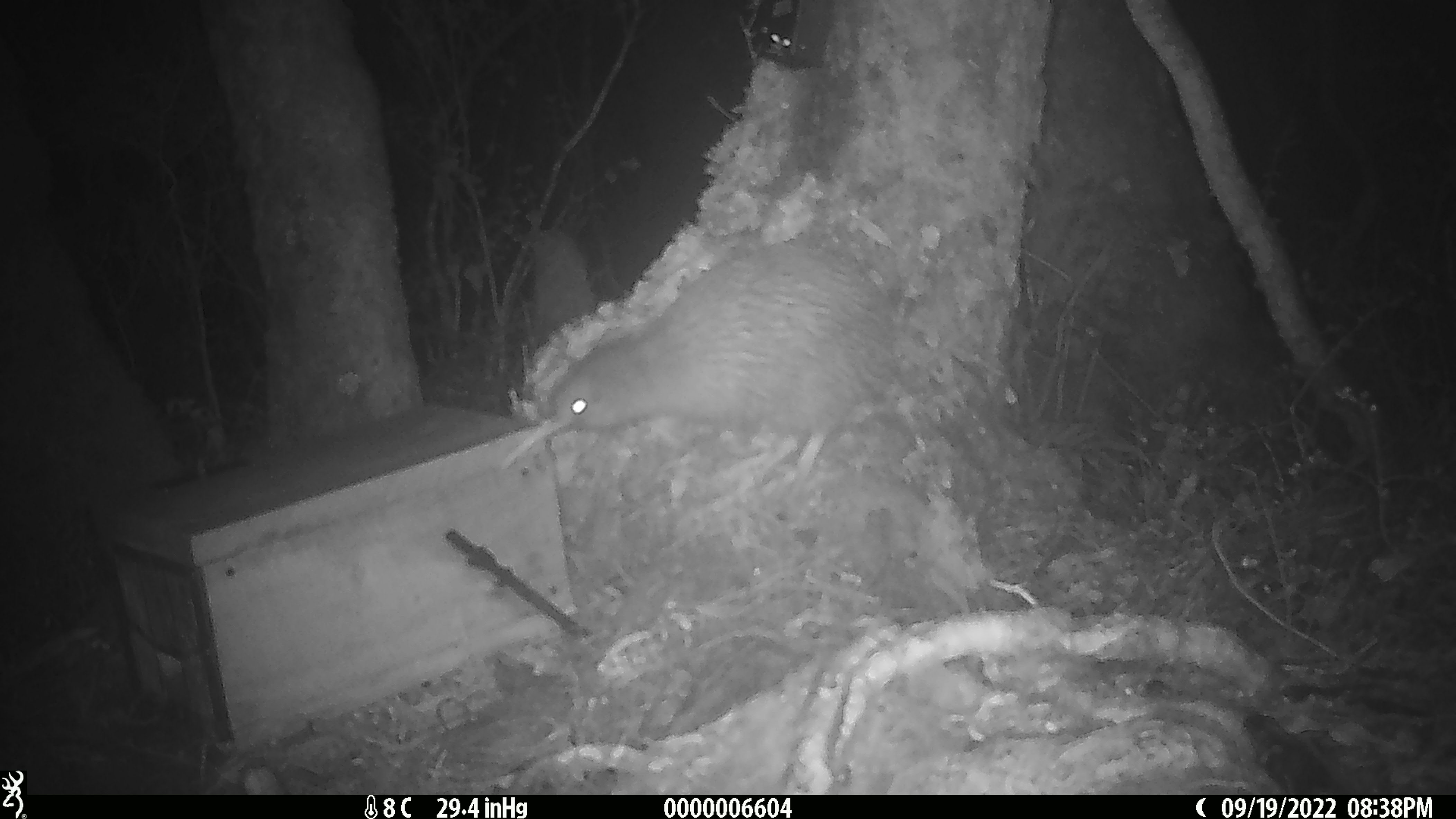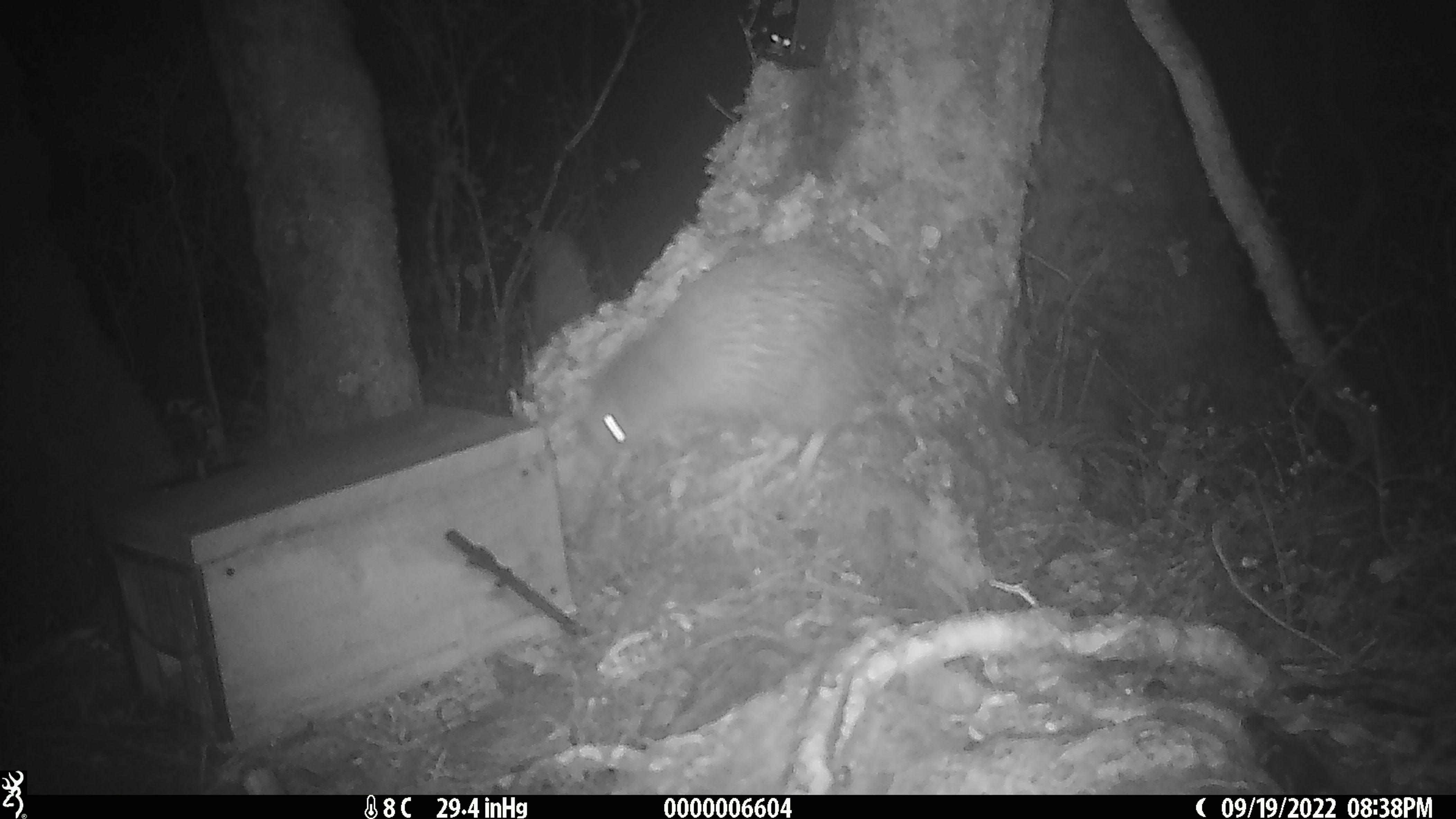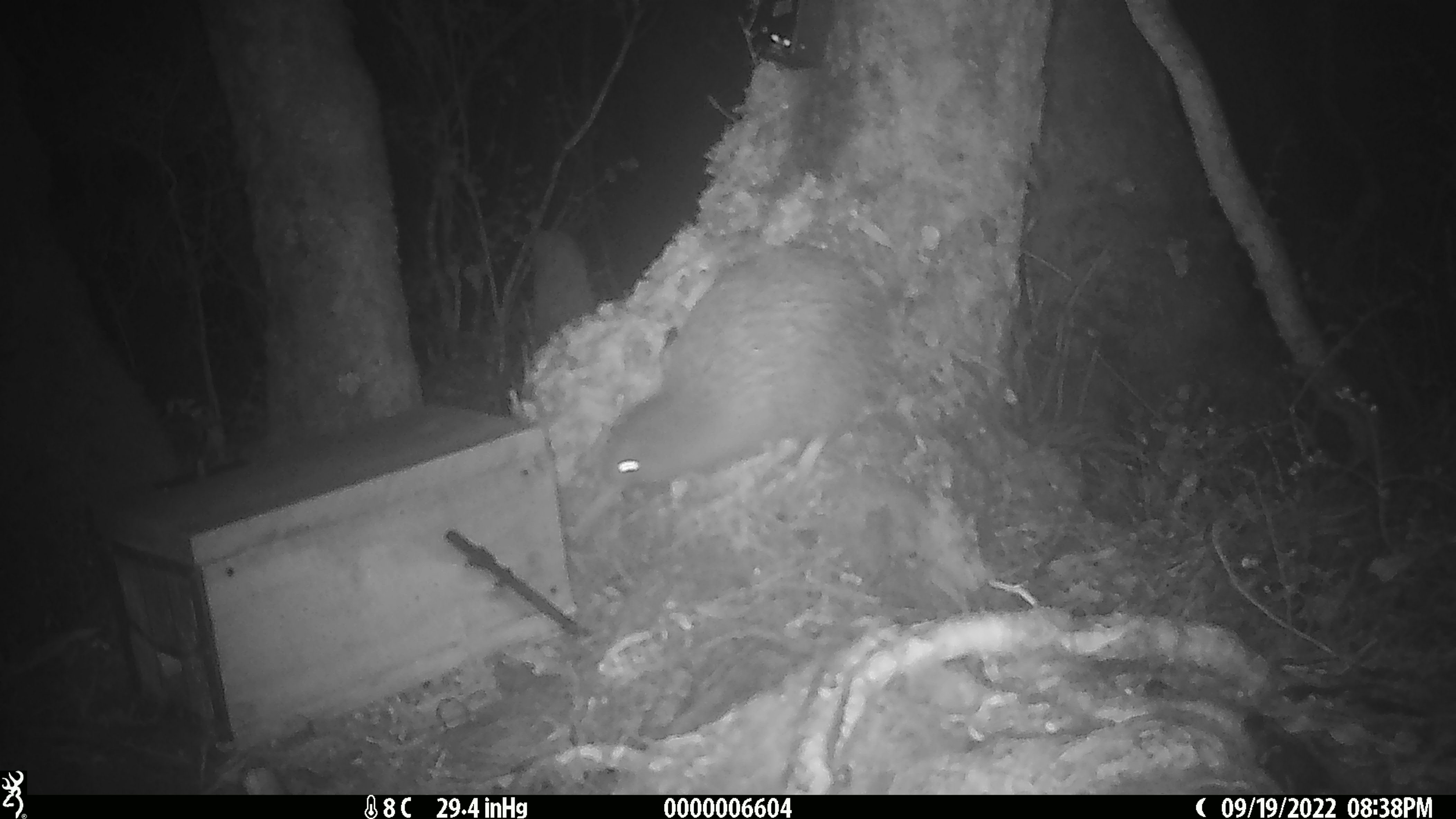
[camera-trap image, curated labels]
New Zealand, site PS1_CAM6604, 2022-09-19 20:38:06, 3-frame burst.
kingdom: Animalia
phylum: Chordata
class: Aves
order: Apterygiformes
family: Apterygidae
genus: Apteryx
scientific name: Apteryx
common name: kiwi